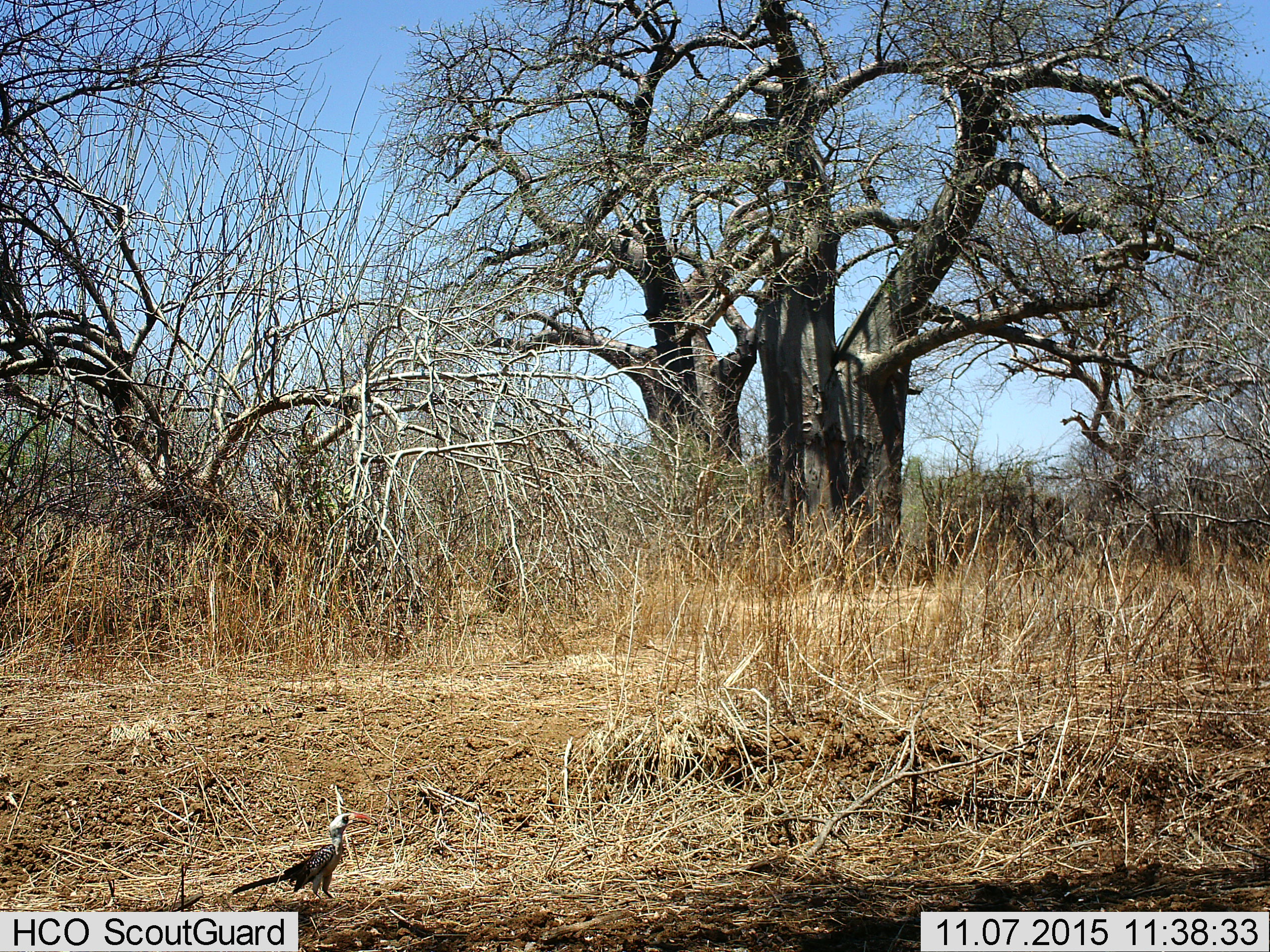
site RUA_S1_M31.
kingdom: Animalia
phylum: Chordata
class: Aves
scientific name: Aves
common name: bird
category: birdother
Birdother (bird) (Aves), count 1. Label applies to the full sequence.